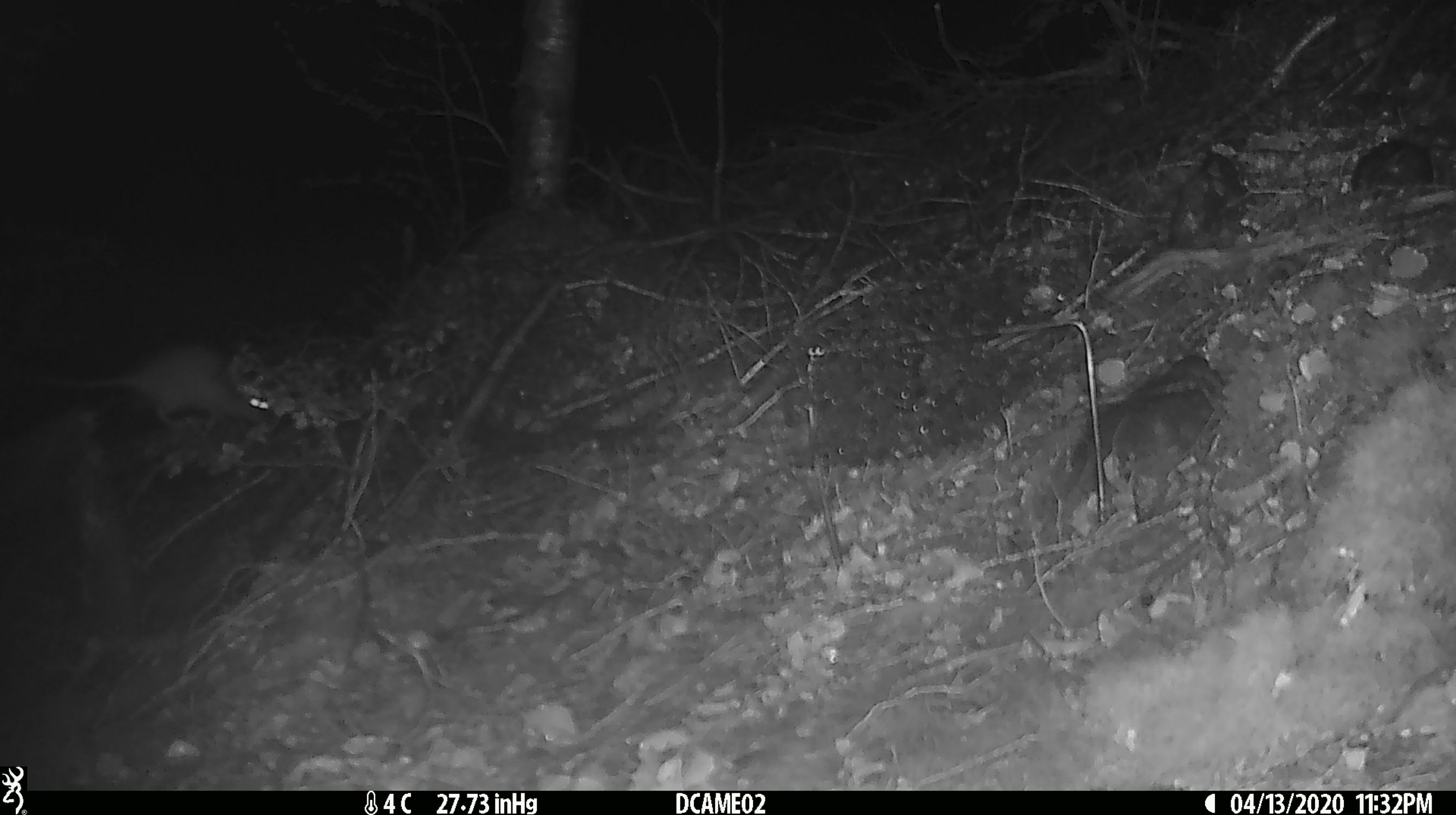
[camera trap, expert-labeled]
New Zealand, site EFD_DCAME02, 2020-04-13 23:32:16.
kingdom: Animalia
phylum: Chordata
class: Mammalia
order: Rodentia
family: Muridae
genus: Mus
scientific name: Mus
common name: mouse